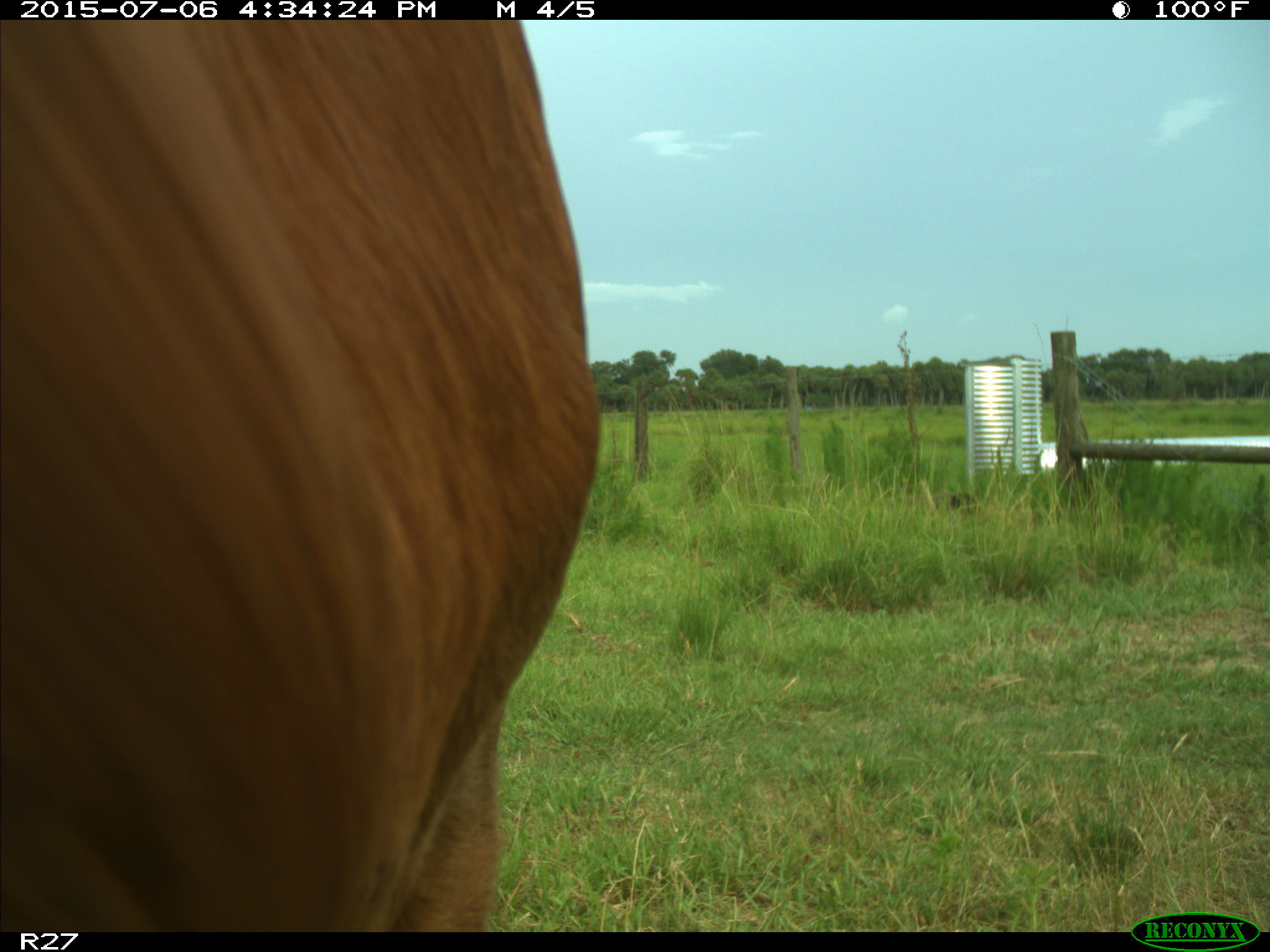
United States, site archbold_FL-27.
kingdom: Animalia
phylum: Chordata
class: Mammalia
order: Artiodactyla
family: Bovidae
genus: Bos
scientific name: Bos taurus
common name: domestic cow